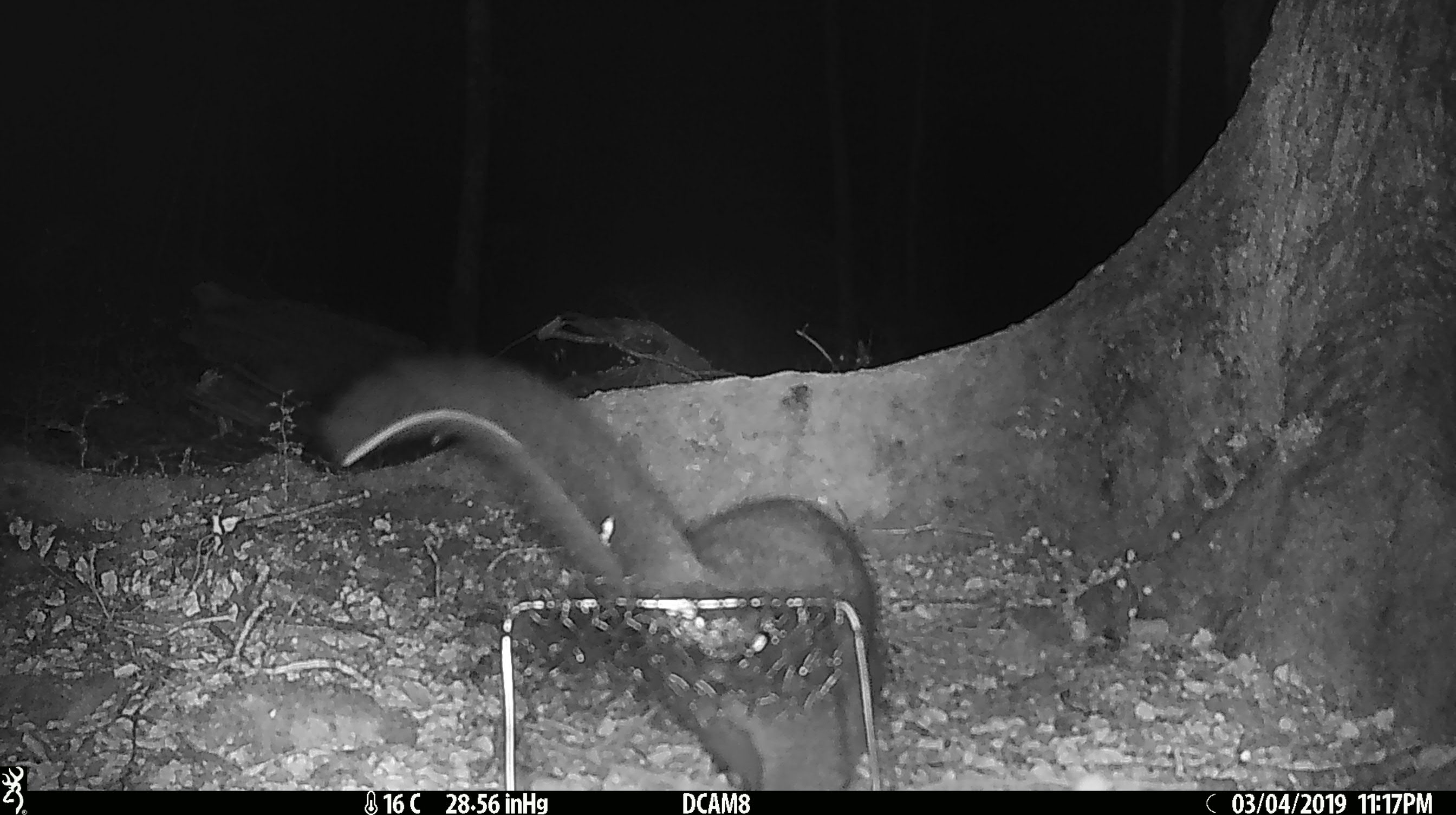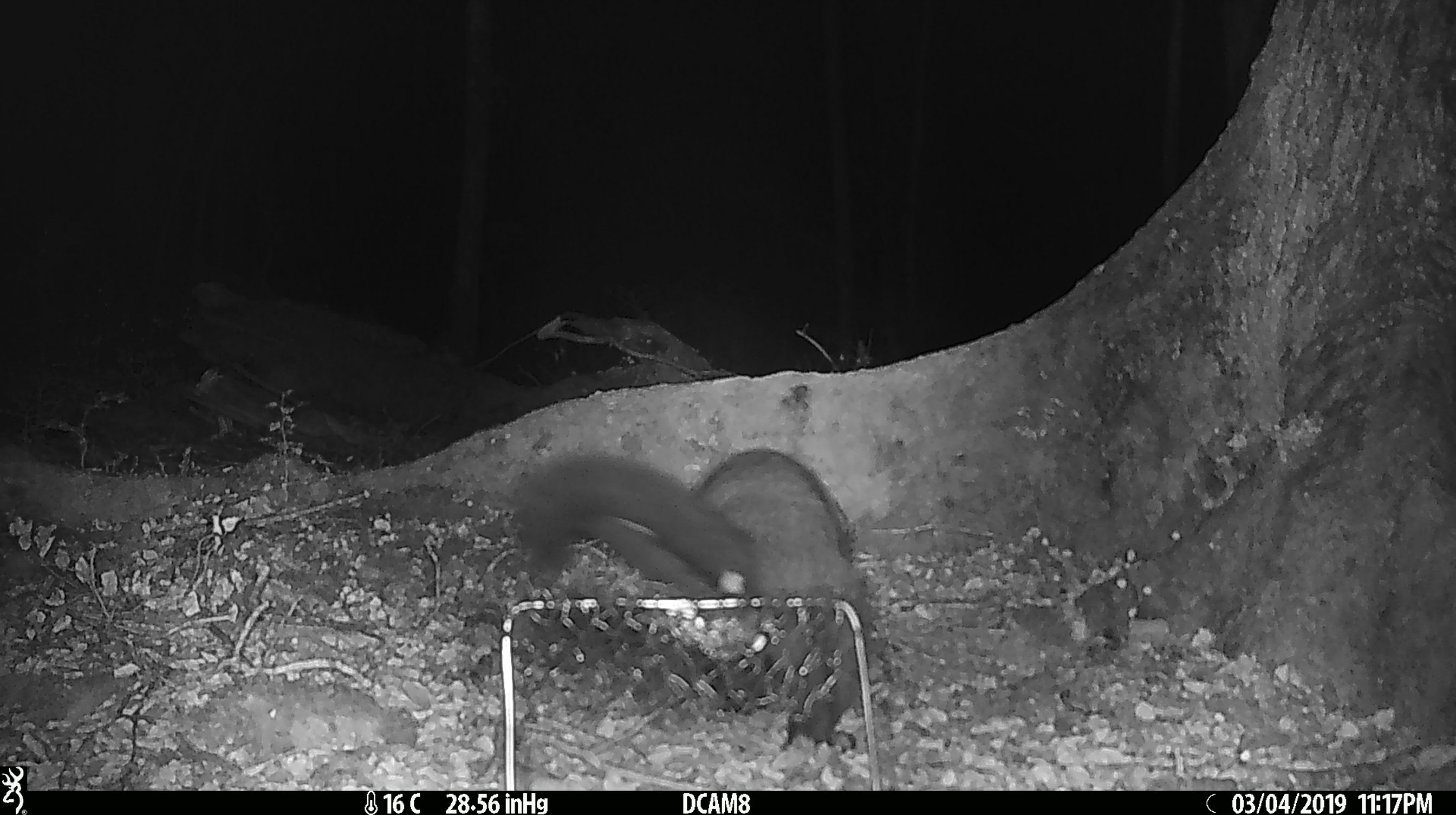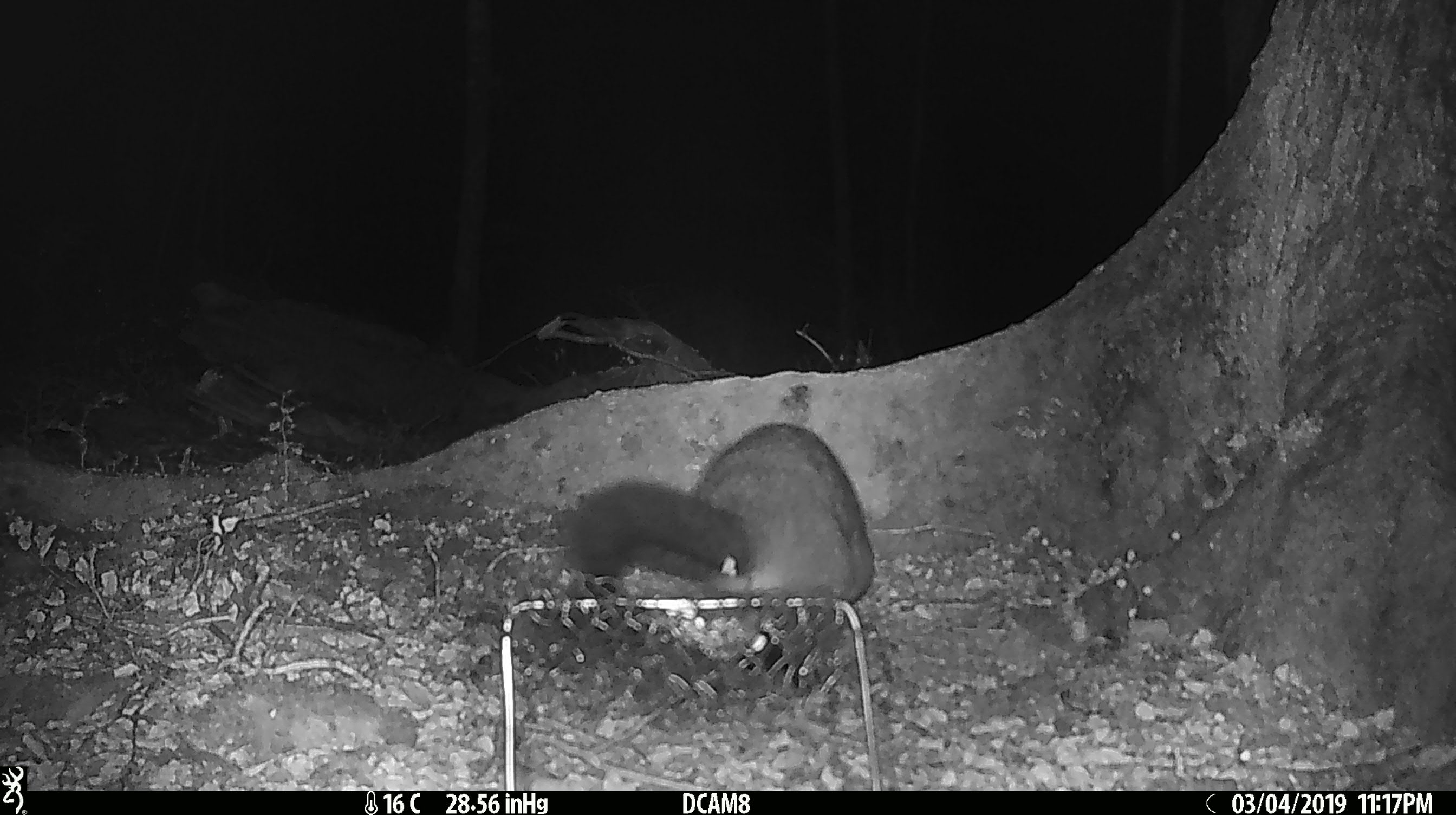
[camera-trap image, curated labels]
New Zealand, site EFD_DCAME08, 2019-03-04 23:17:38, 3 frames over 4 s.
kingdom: Animalia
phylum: Chordata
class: Mammalia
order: Diprotodontia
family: Phalangeridae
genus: Trichosurus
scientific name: Trichosurus vulpecula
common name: common brushtail possum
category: possum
Possum (common brushtail possum) (Trichosurus vulpecula).